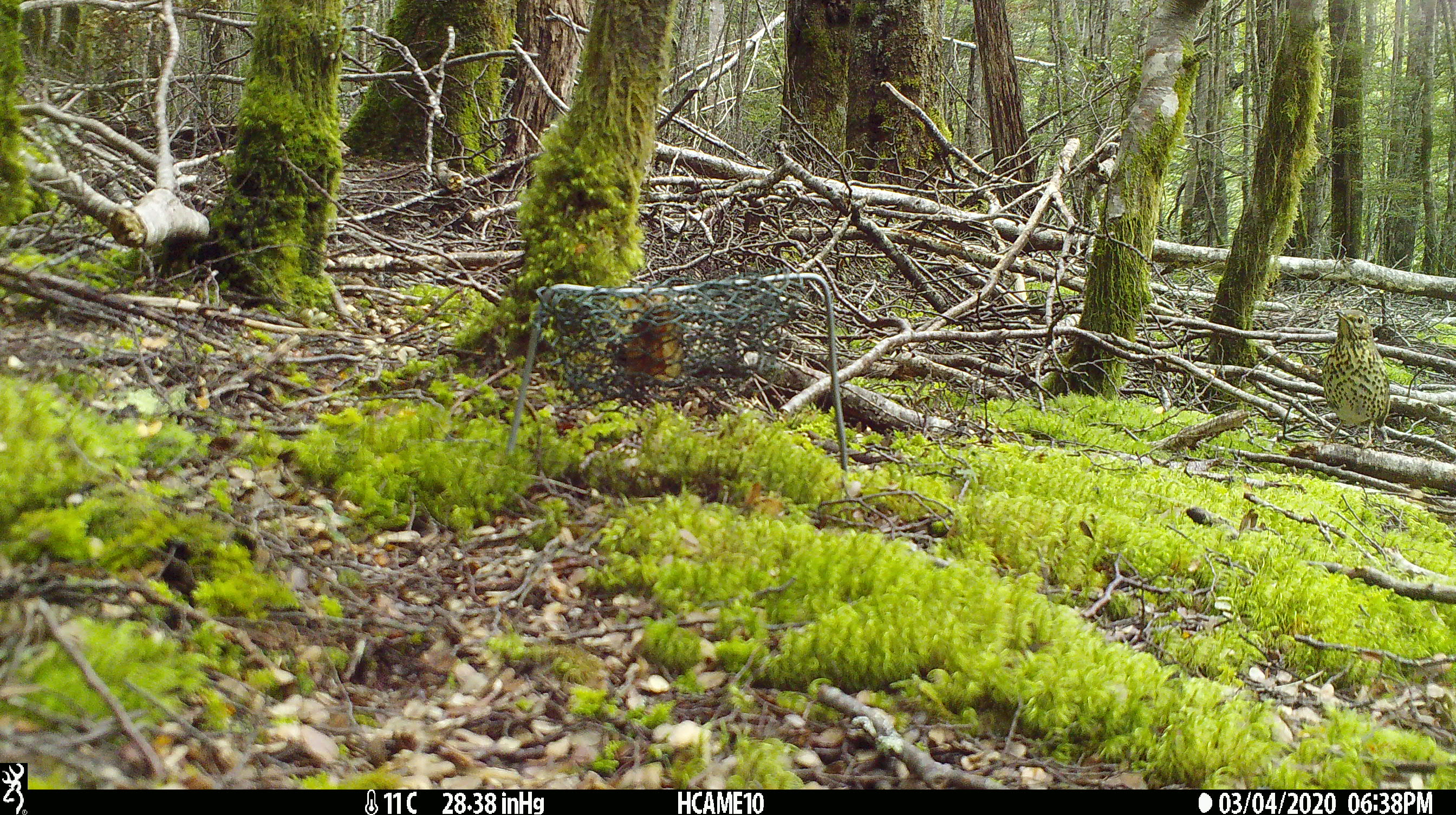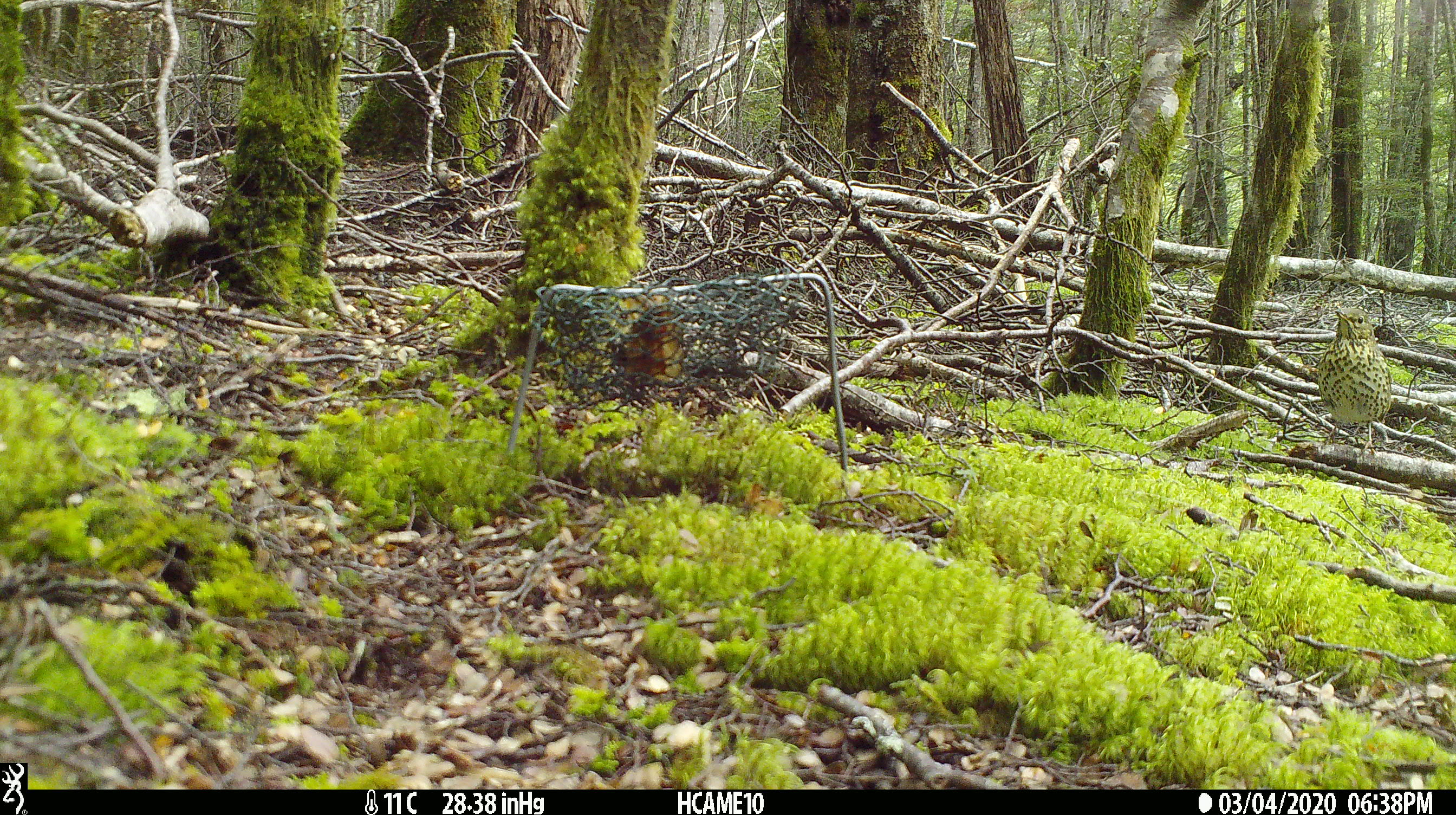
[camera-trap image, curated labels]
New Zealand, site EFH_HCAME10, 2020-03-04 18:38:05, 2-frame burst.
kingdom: Animalia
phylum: Chordata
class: Aves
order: Passeriformes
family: Turdidae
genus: Turdus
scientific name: Turdus philomelos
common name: song thrush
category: thrush